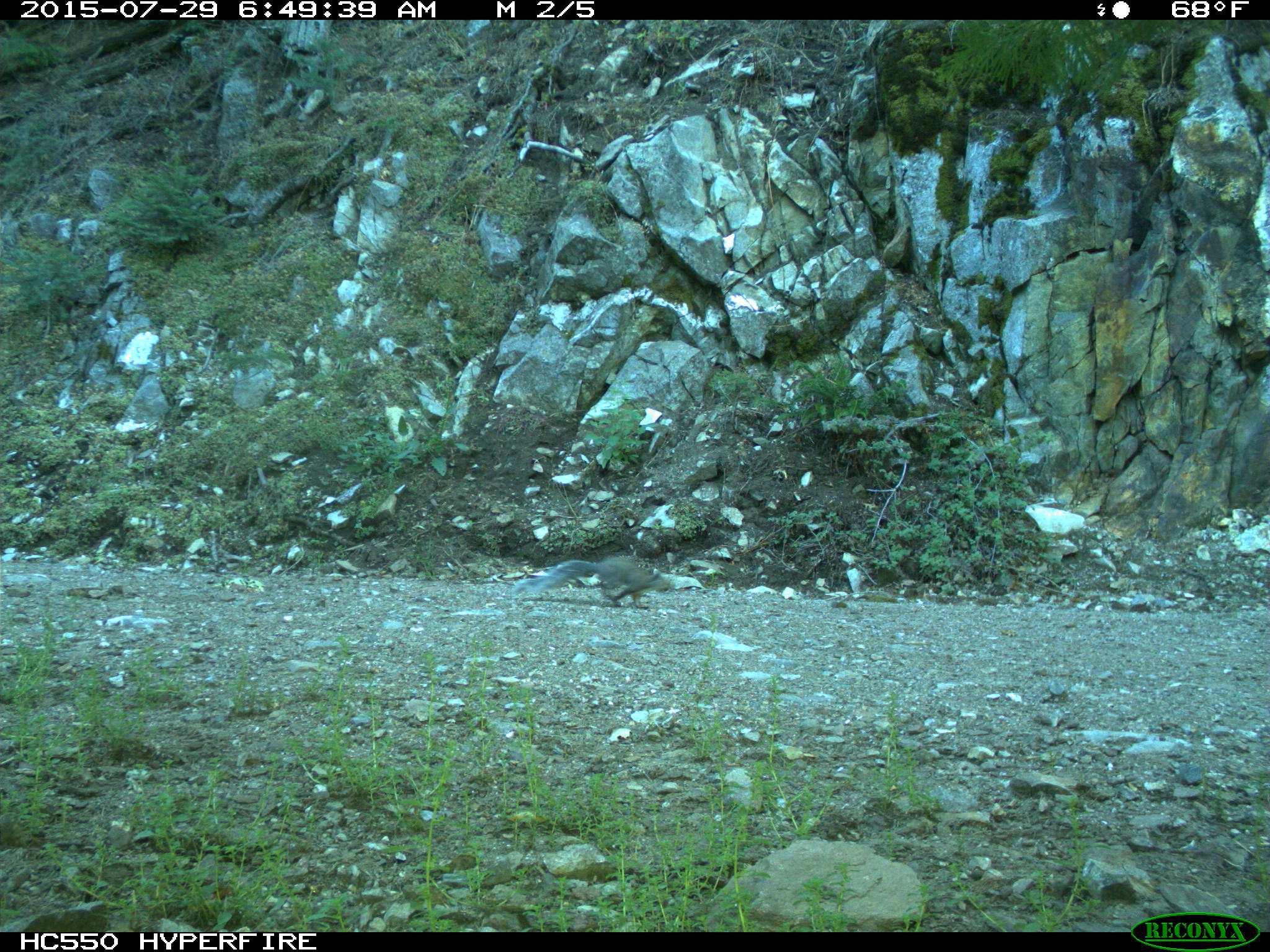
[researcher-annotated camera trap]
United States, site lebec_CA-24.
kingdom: Animalia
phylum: Chordata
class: Mammalia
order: Rodentia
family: Sciuridae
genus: Sciurus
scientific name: Sciurus carolinensis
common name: eastern gray squirrel